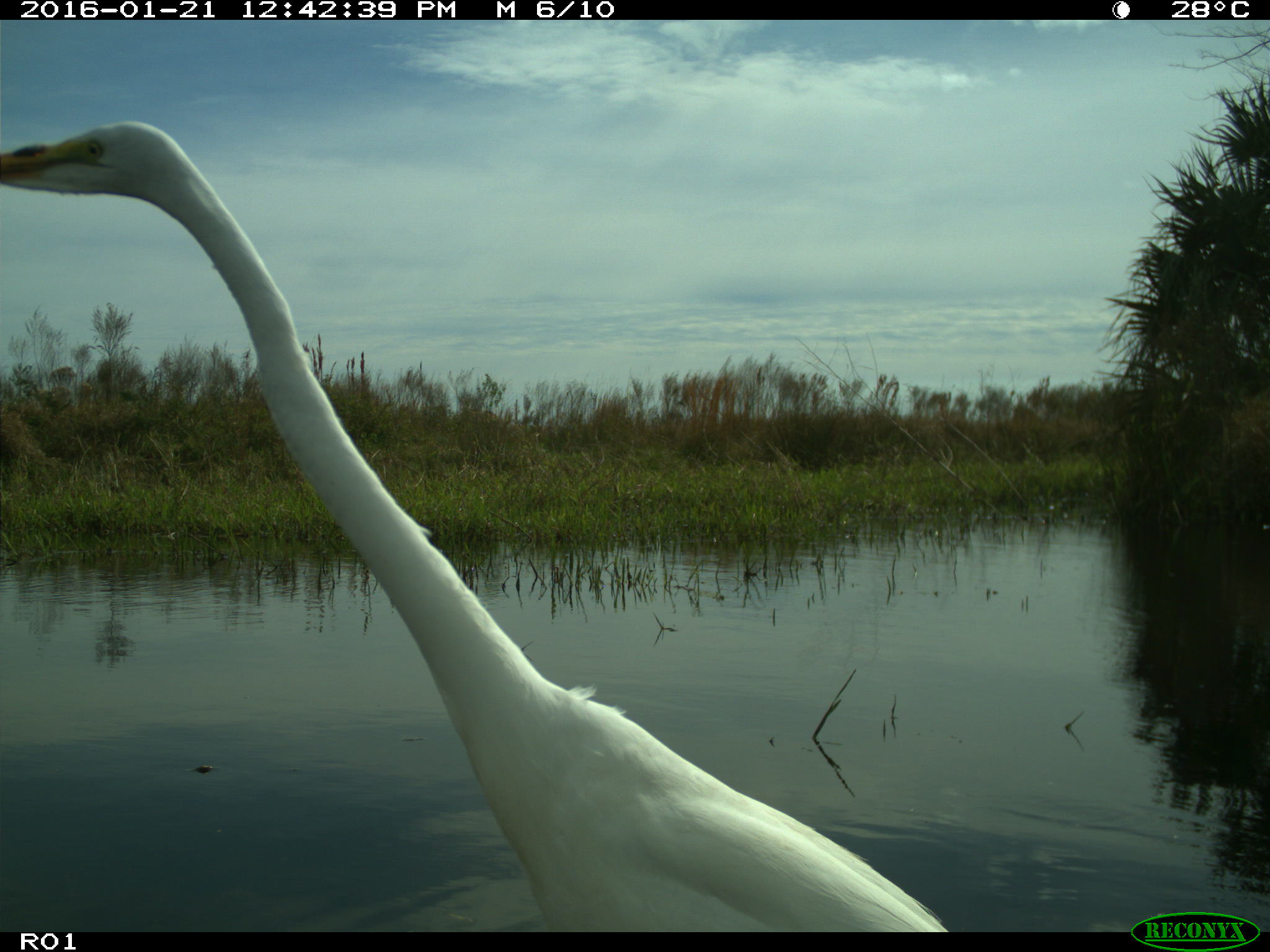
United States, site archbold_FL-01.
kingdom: Animalia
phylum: Chordata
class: Aves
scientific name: Aves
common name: birds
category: unidentified bird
Unidentified bird (birds) (Aves).